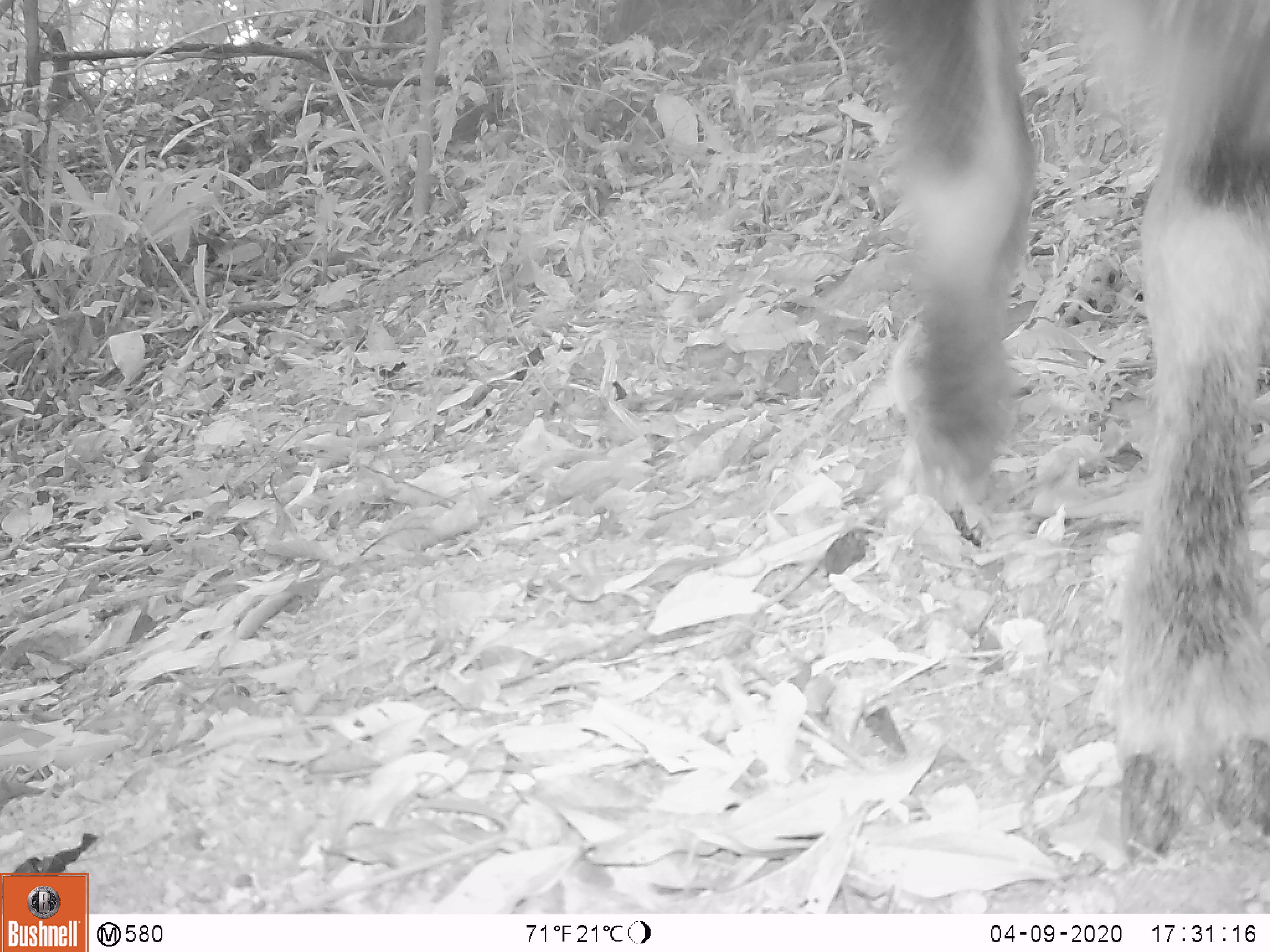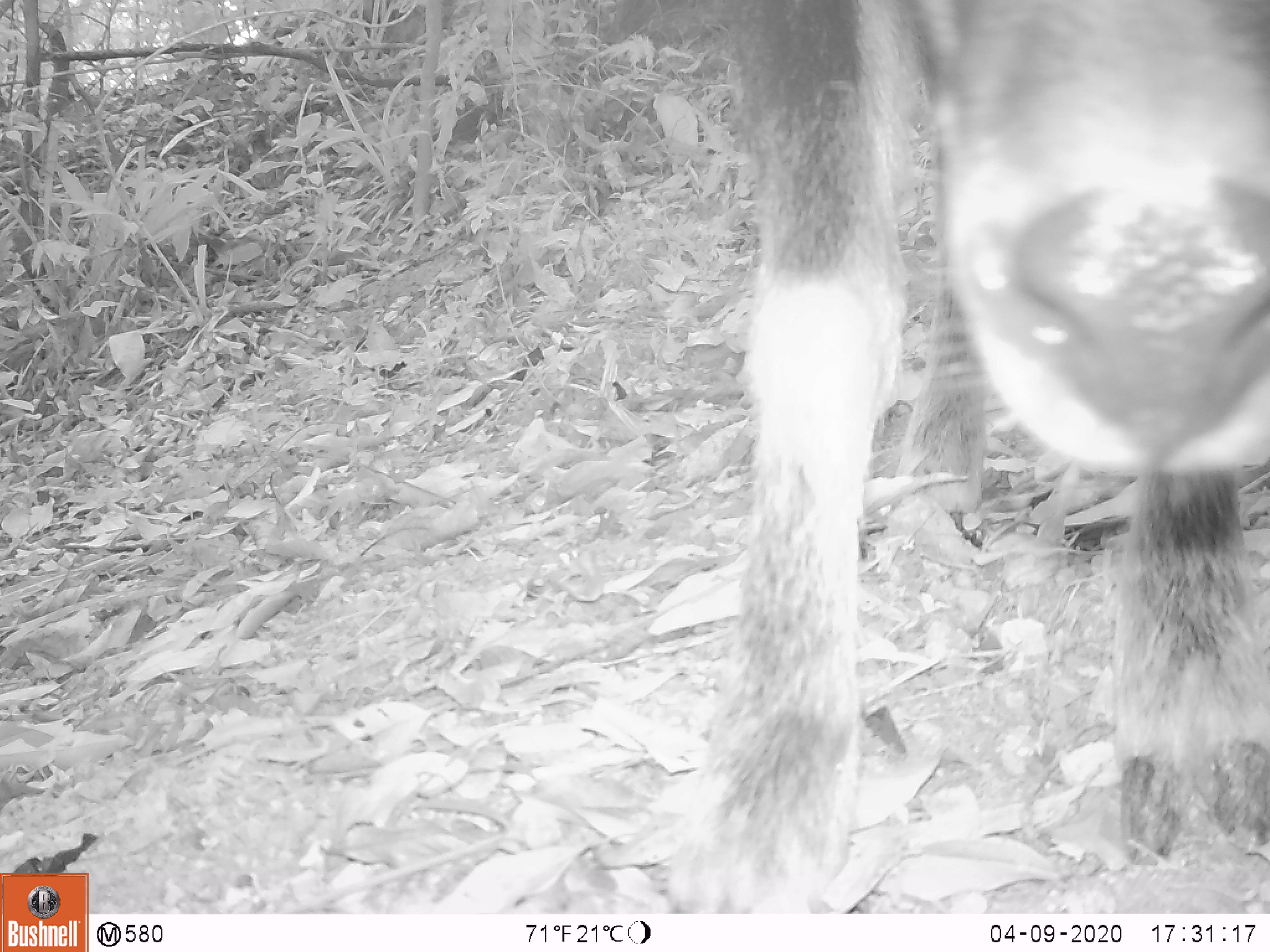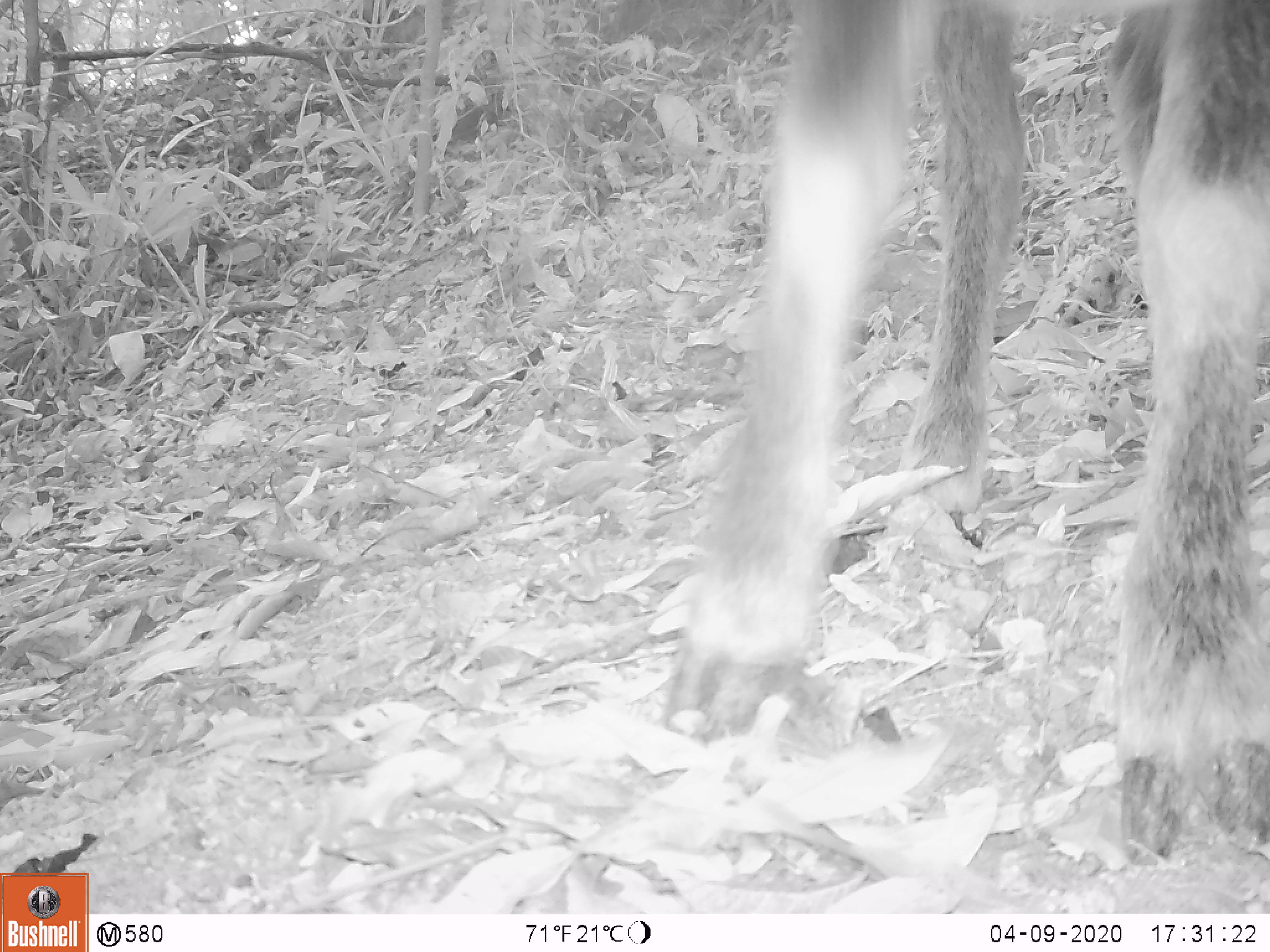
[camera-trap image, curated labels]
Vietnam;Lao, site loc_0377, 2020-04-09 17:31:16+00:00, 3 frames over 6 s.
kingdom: Animalia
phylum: Chordata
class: Mammalia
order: Artiodactyla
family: Bovidae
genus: Capricornis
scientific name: Capricornis sumatraensis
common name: chinese serow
Chinese serow (Capricornis sumatraensis). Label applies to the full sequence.